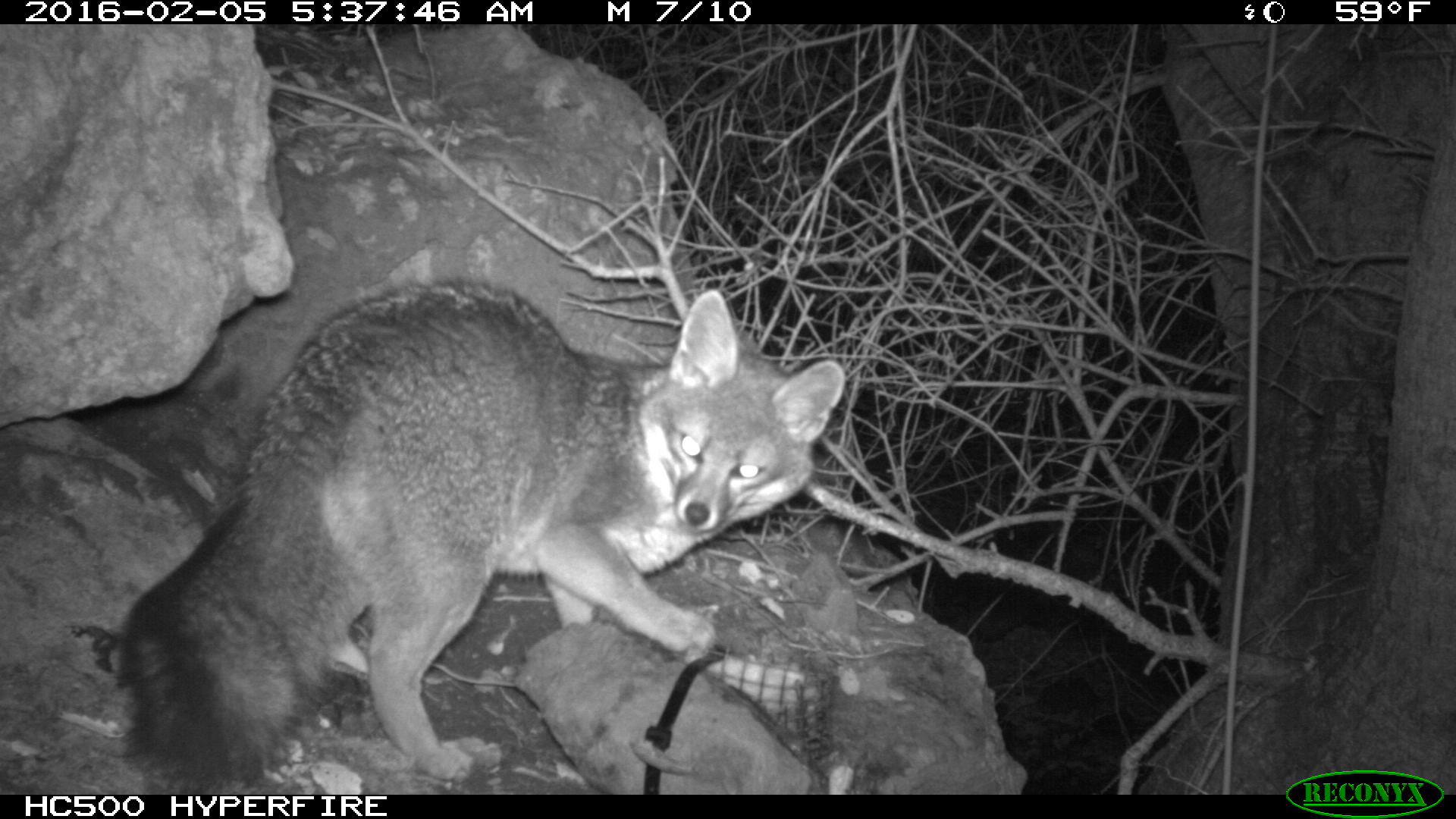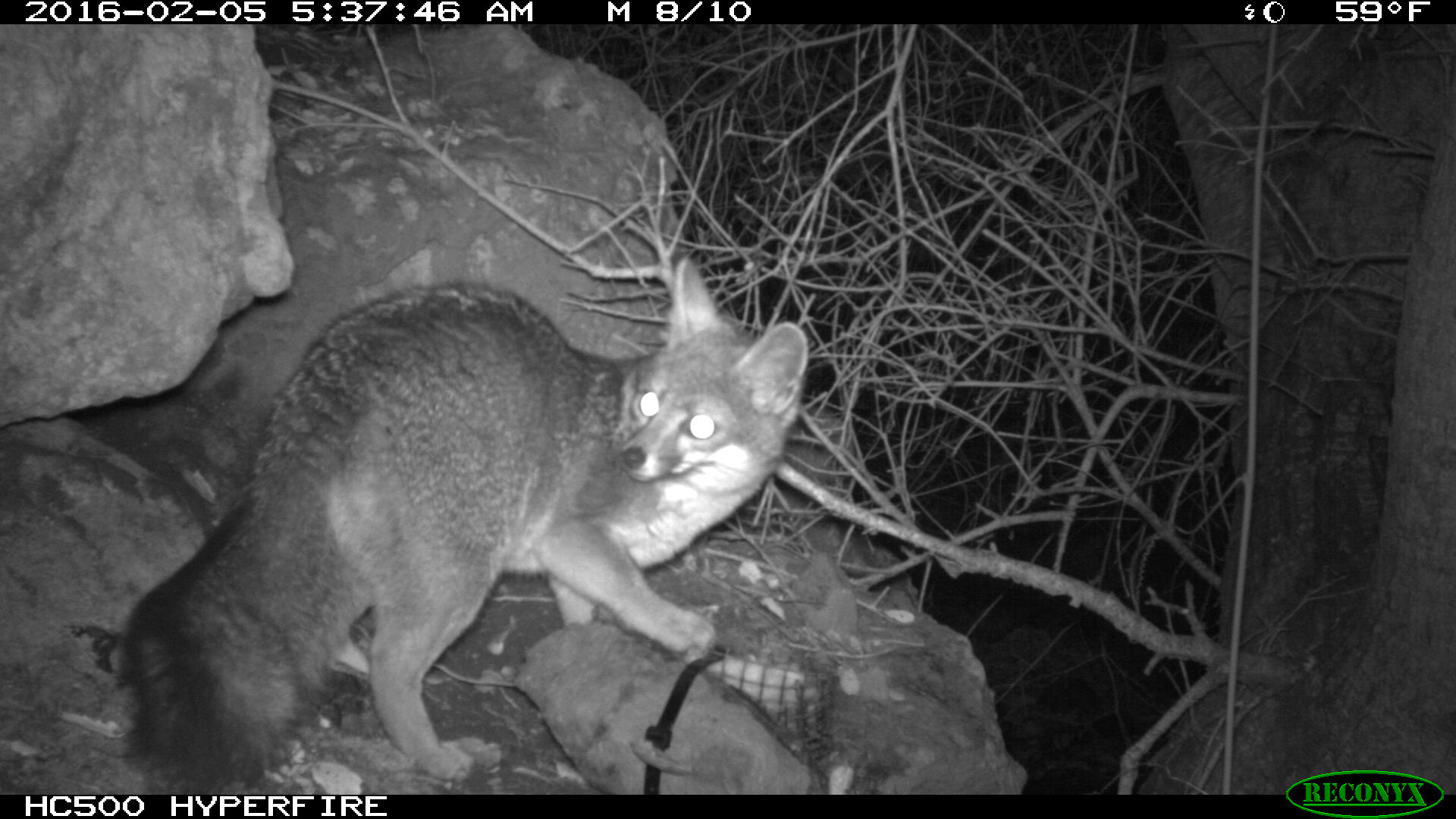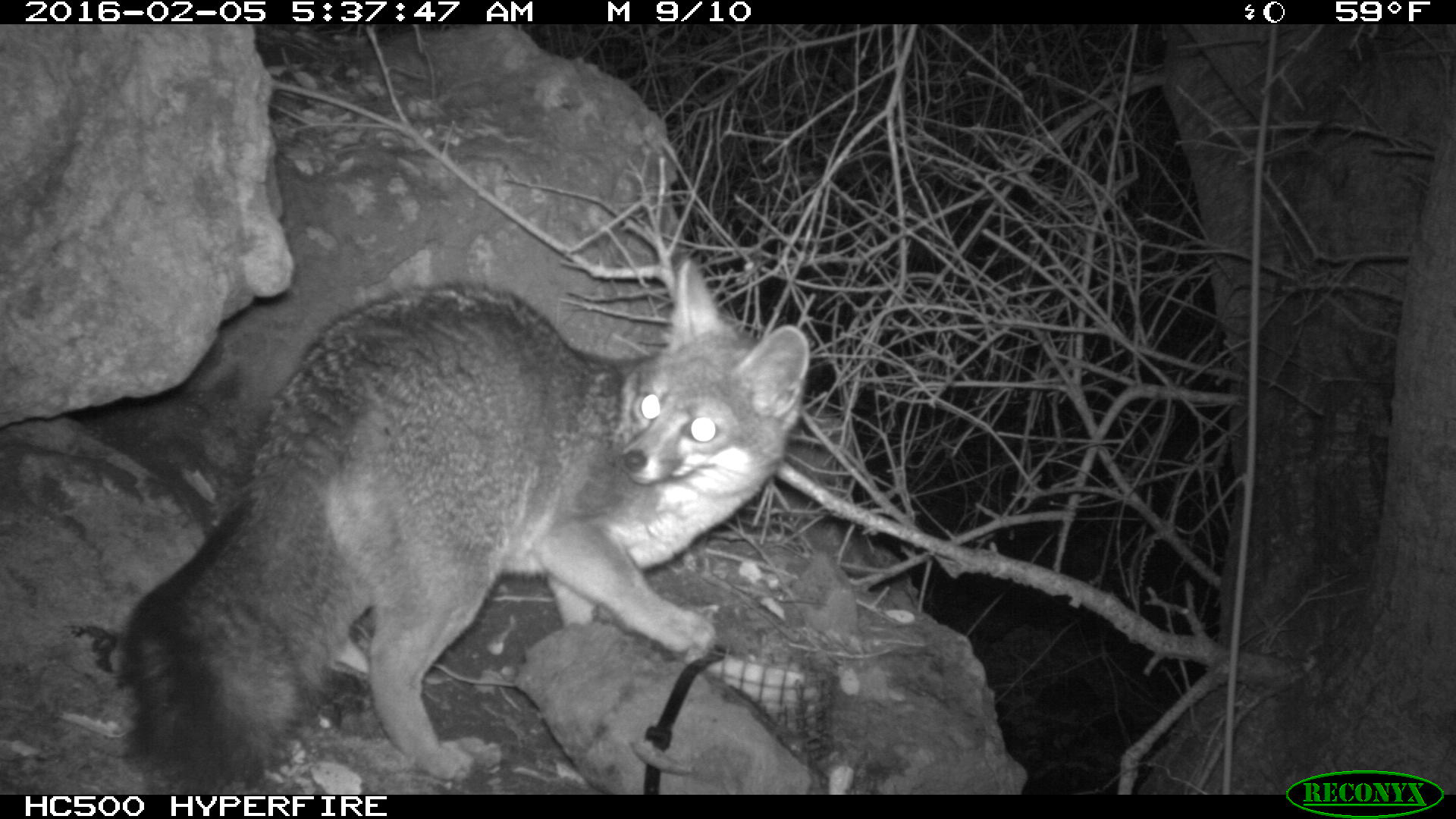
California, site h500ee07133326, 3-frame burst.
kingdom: Animalia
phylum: Chordata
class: Mammalia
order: Carnivora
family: Canidae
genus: Urocyon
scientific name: Urocyon littoralis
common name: island fox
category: fox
Fox (island fox) (Urocyon littoralis).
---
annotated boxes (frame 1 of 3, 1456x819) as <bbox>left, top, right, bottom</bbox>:
fox: <bbox>116, 279, 848, 788</bbox>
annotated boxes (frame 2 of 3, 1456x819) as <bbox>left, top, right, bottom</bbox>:
fox: <bbox>108, 254, 809, 795</bbox>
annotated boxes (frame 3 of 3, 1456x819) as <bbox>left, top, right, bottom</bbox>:
fox: <bbox>116, 258, 809, 788</bbox>